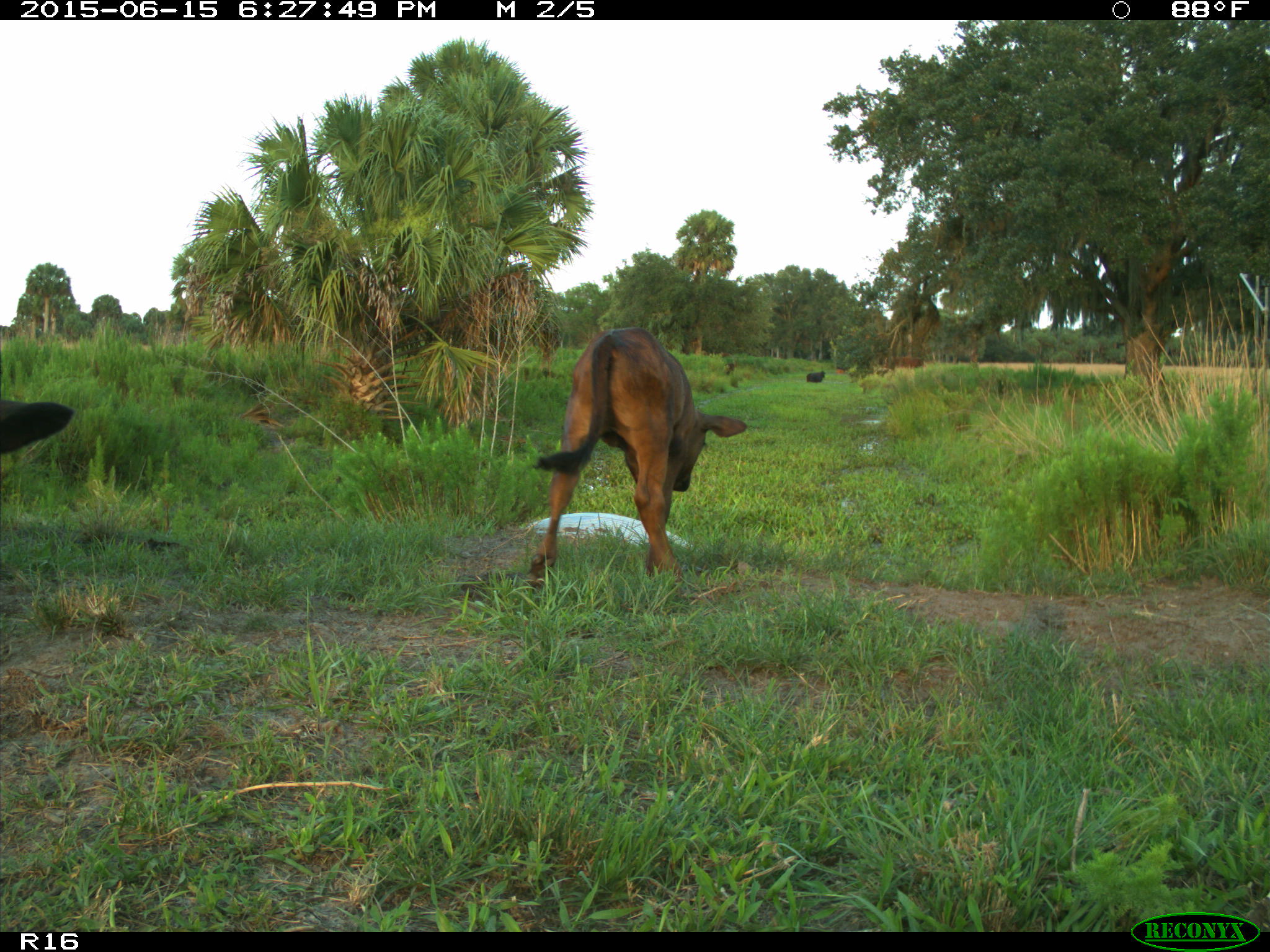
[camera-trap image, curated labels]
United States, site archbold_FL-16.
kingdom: Animalia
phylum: Chordata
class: Mammalia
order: Artiodactyla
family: Bovidae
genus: Bos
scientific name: Bos taurus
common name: domestic cow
Bos taurus (domestic cow).